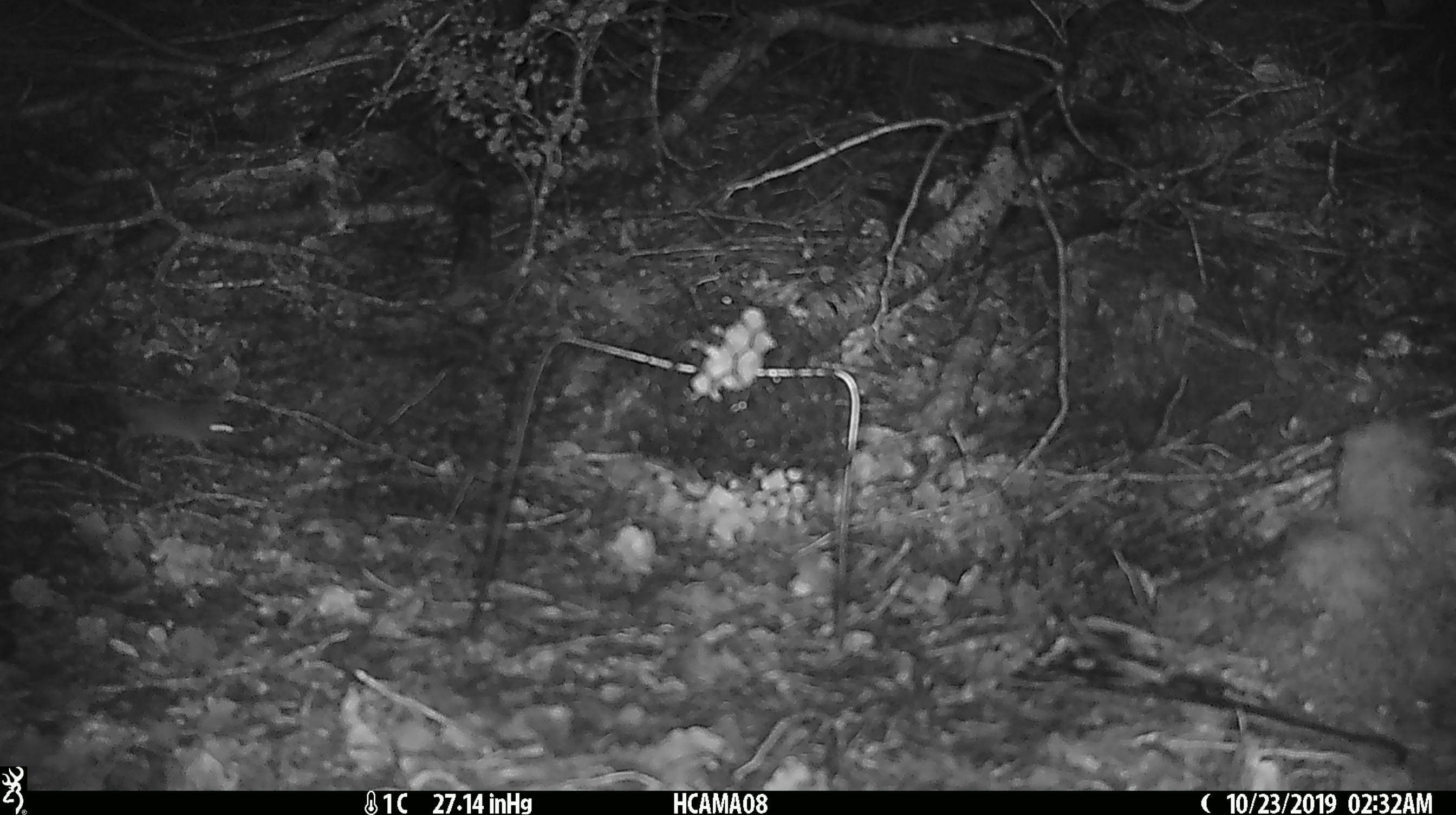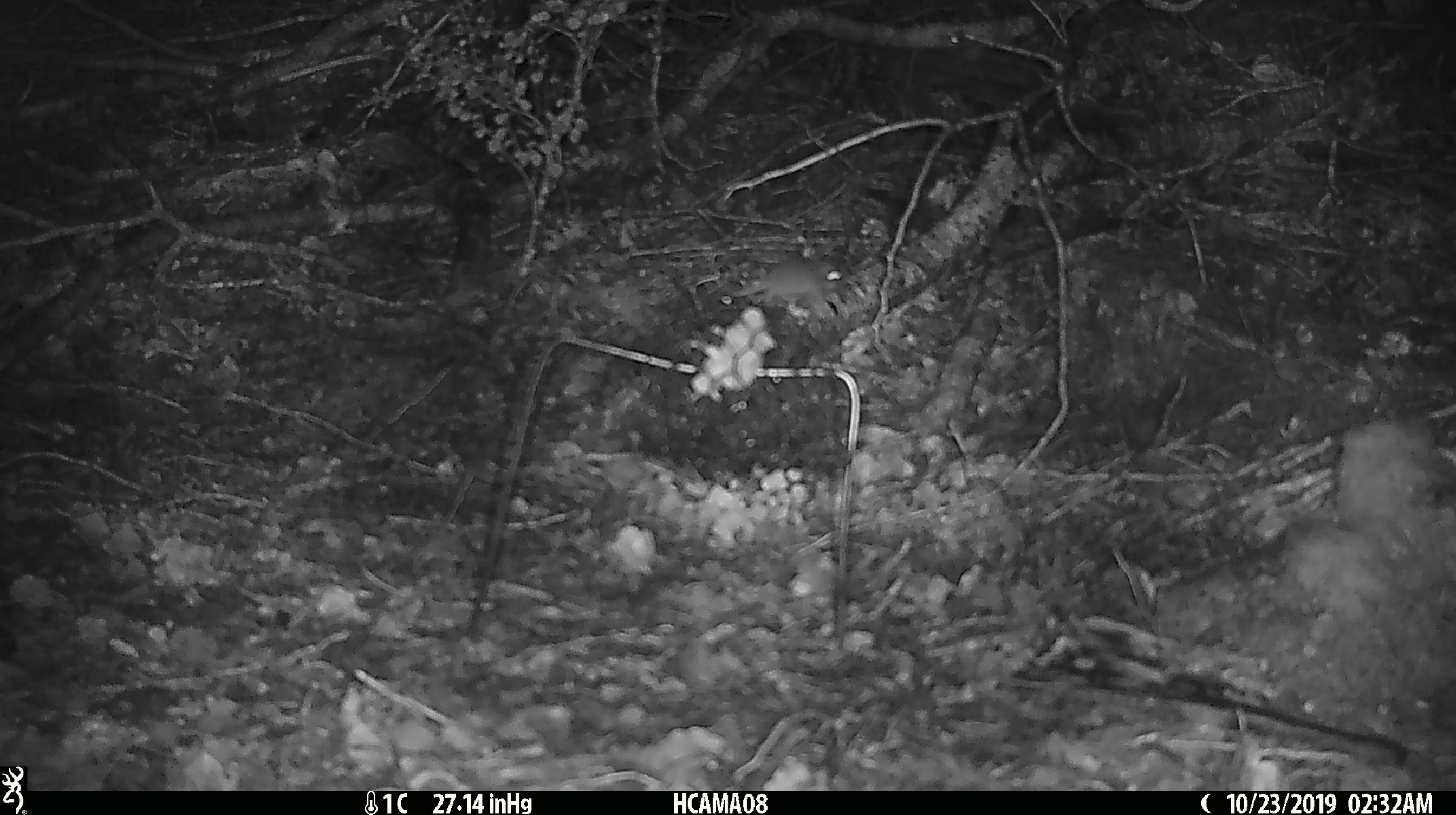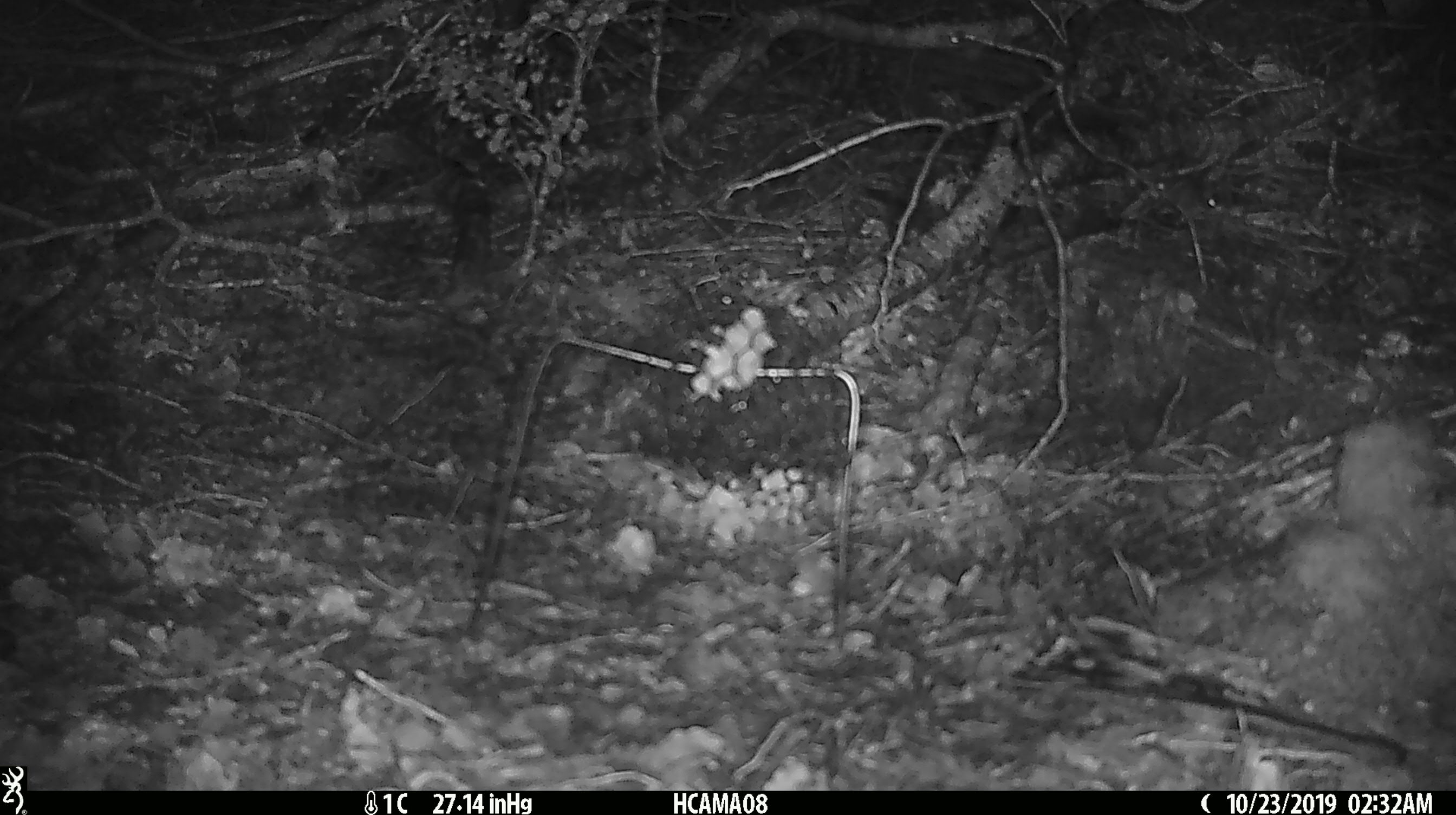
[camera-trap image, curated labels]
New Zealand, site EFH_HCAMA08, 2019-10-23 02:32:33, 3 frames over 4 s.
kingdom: Animalia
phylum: Chordata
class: Mammalia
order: Rodentia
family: Muridae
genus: Mus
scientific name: Mus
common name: mouse